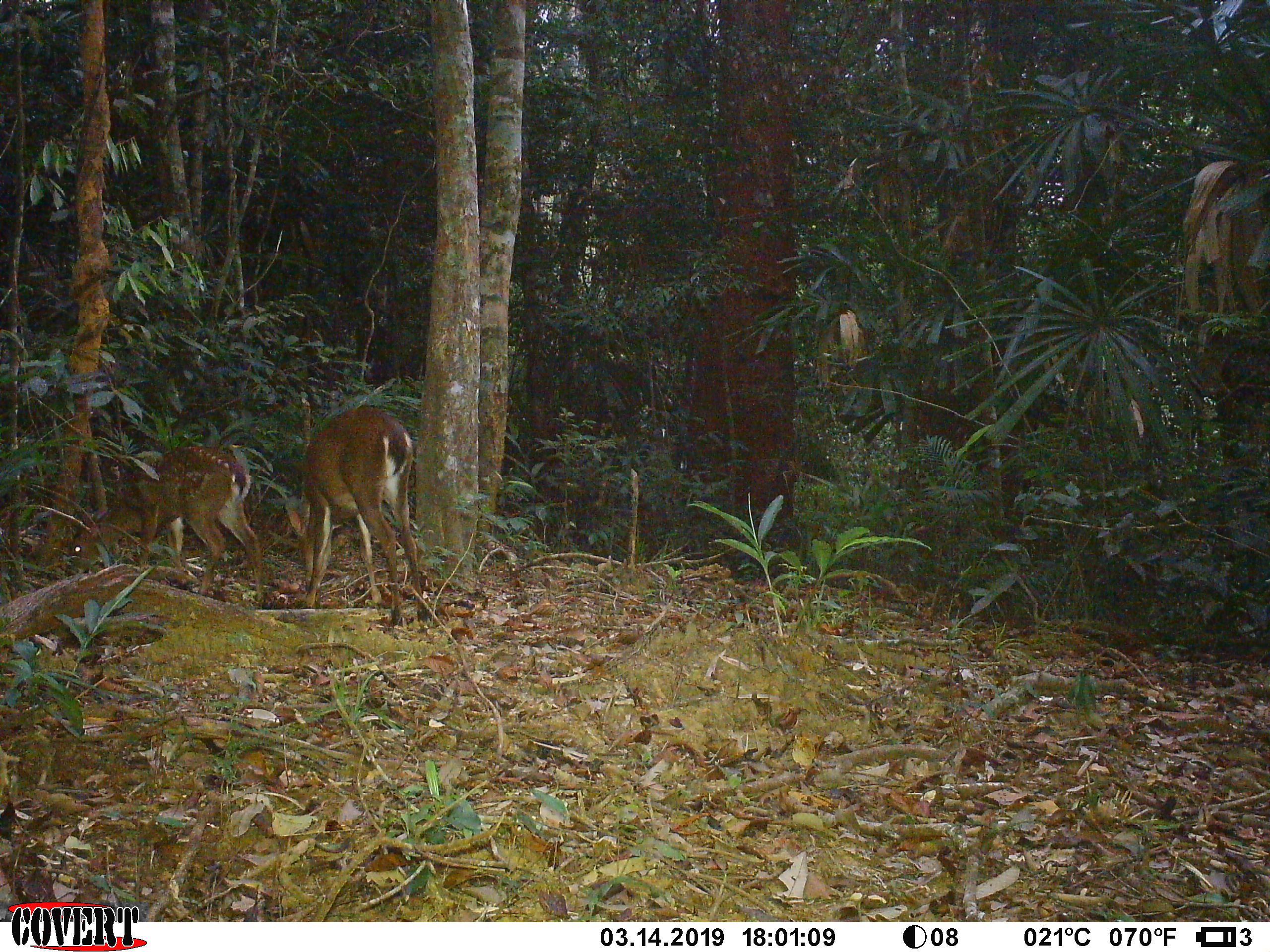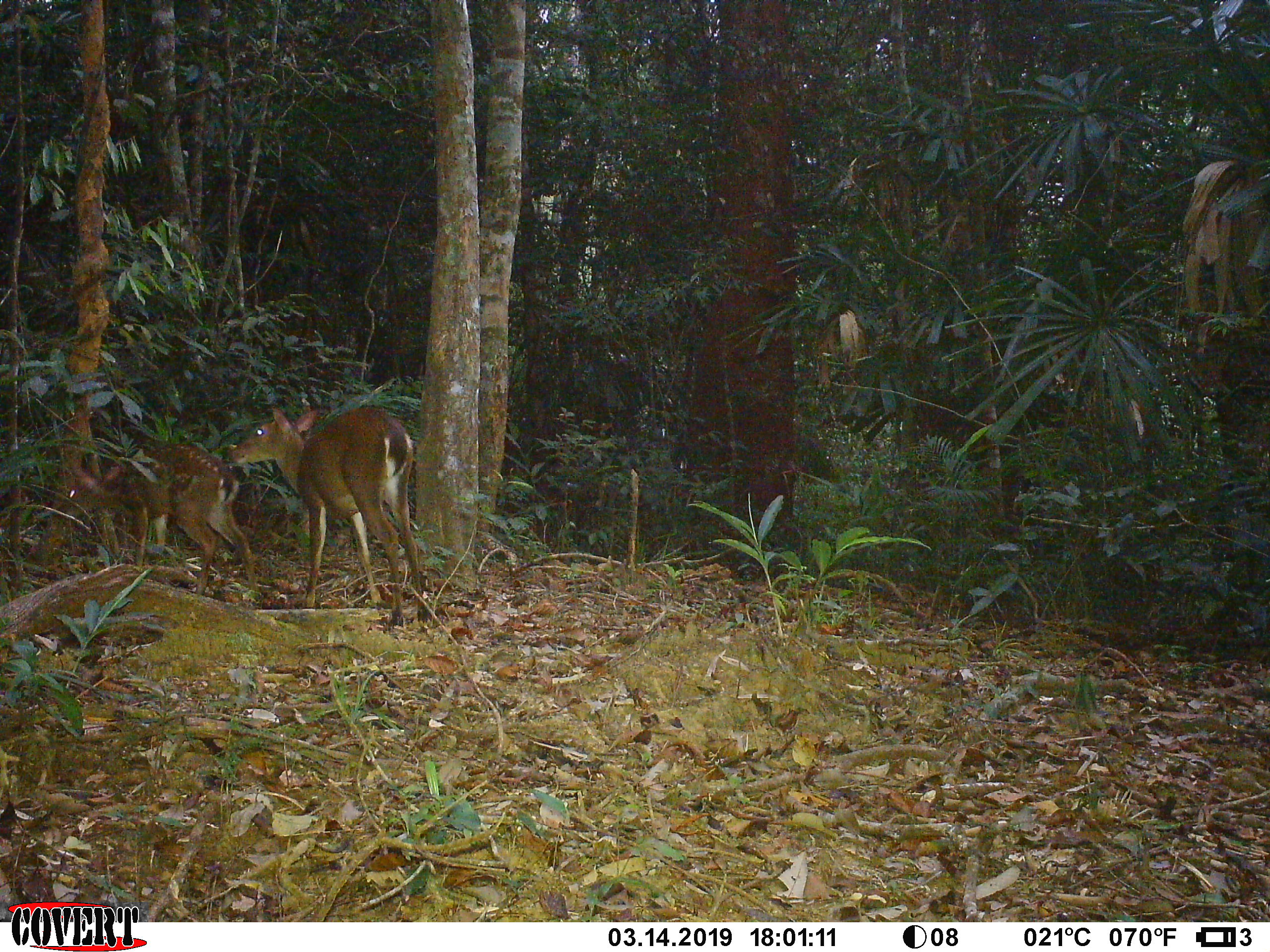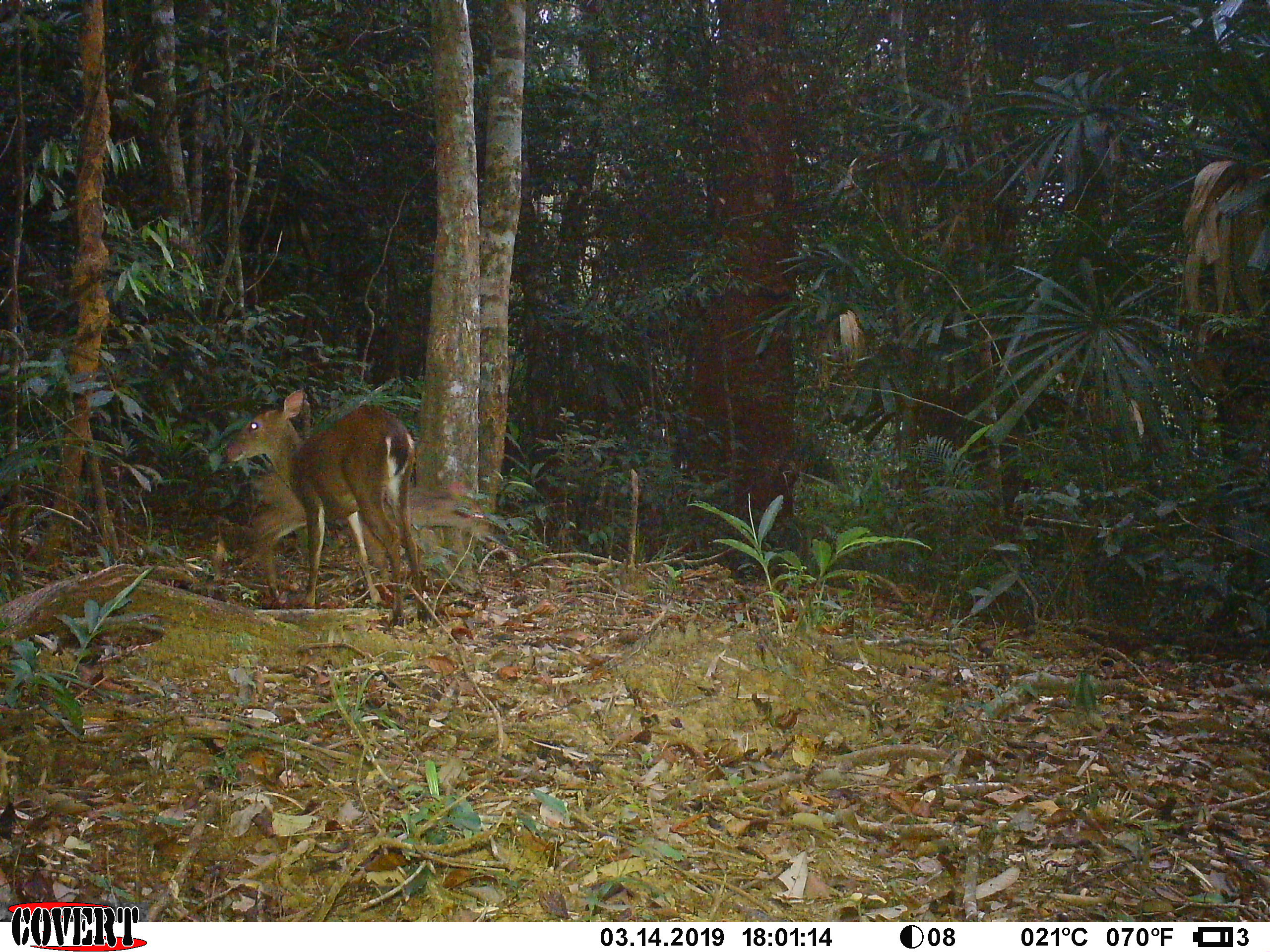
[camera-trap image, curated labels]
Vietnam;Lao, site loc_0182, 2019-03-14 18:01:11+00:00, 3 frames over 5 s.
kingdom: Animalia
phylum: Chordata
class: Mammalia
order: Artiodactyla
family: Cervidae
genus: Muntiacus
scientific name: Muntiacus vuquangensis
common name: large-antlered muntjac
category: large antlered muntjac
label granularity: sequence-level